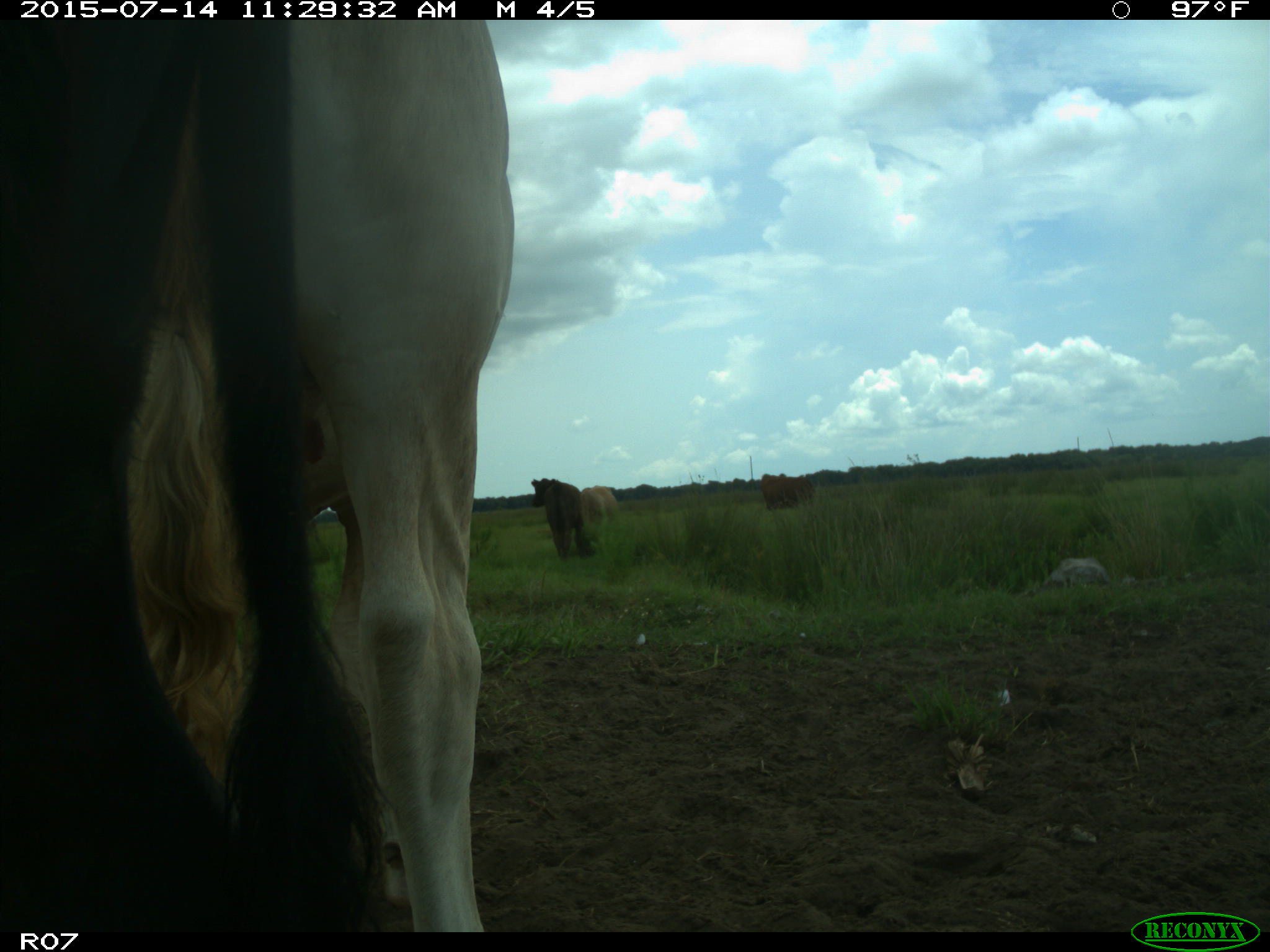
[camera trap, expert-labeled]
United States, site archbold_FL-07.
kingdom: Animalia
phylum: Chordata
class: Mammalia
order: Artiodactyla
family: Bovidae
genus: Bos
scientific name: Bos taurus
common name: domestic cow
Bos taurus (domestic cow).